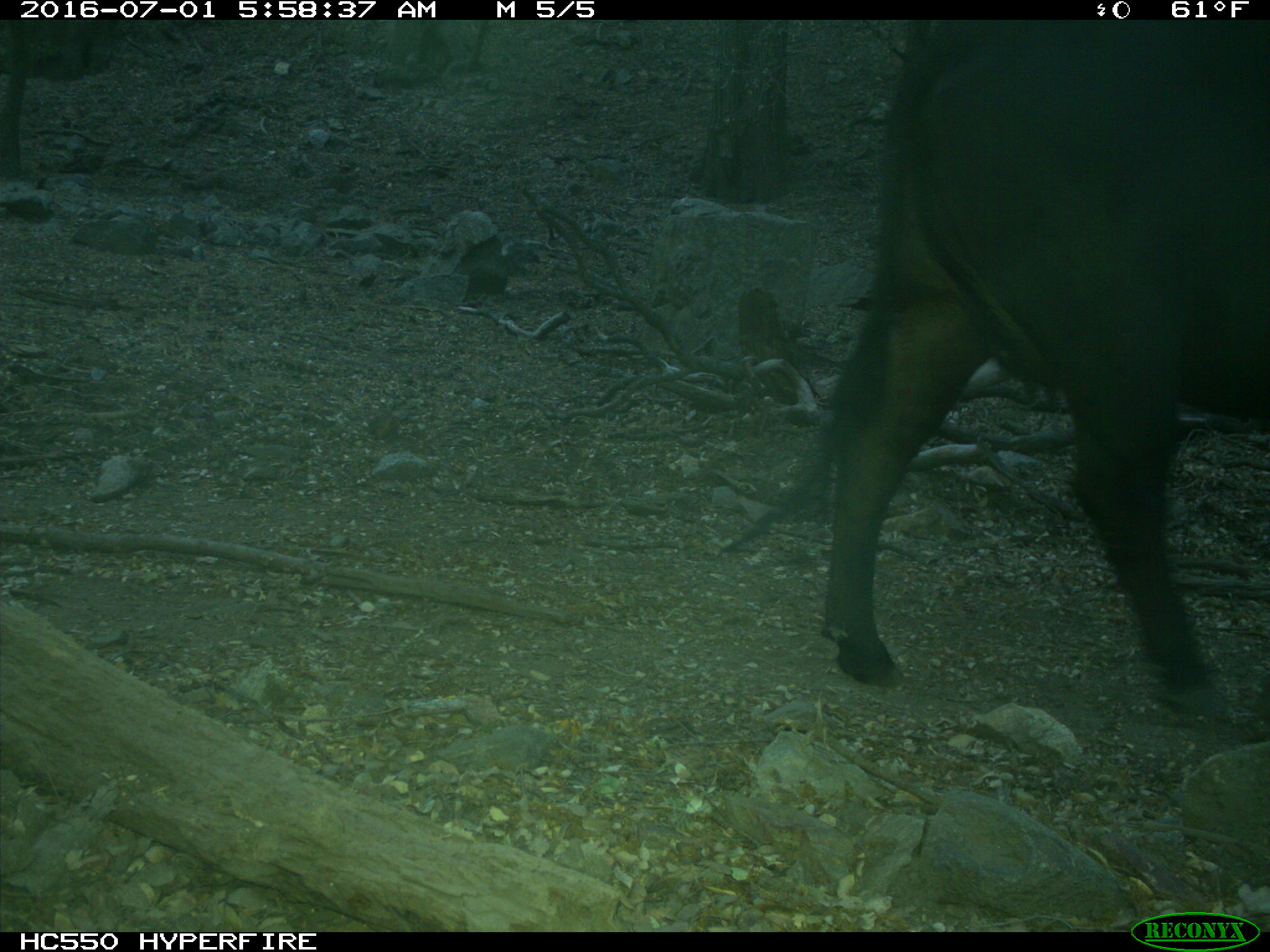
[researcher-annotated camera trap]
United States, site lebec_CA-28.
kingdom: Animalia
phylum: Chordata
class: Mammalia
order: Artiodactyla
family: Bovidae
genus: Bos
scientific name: Bos taurus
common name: domestic cow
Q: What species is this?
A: Bos taurus (domestic cow).